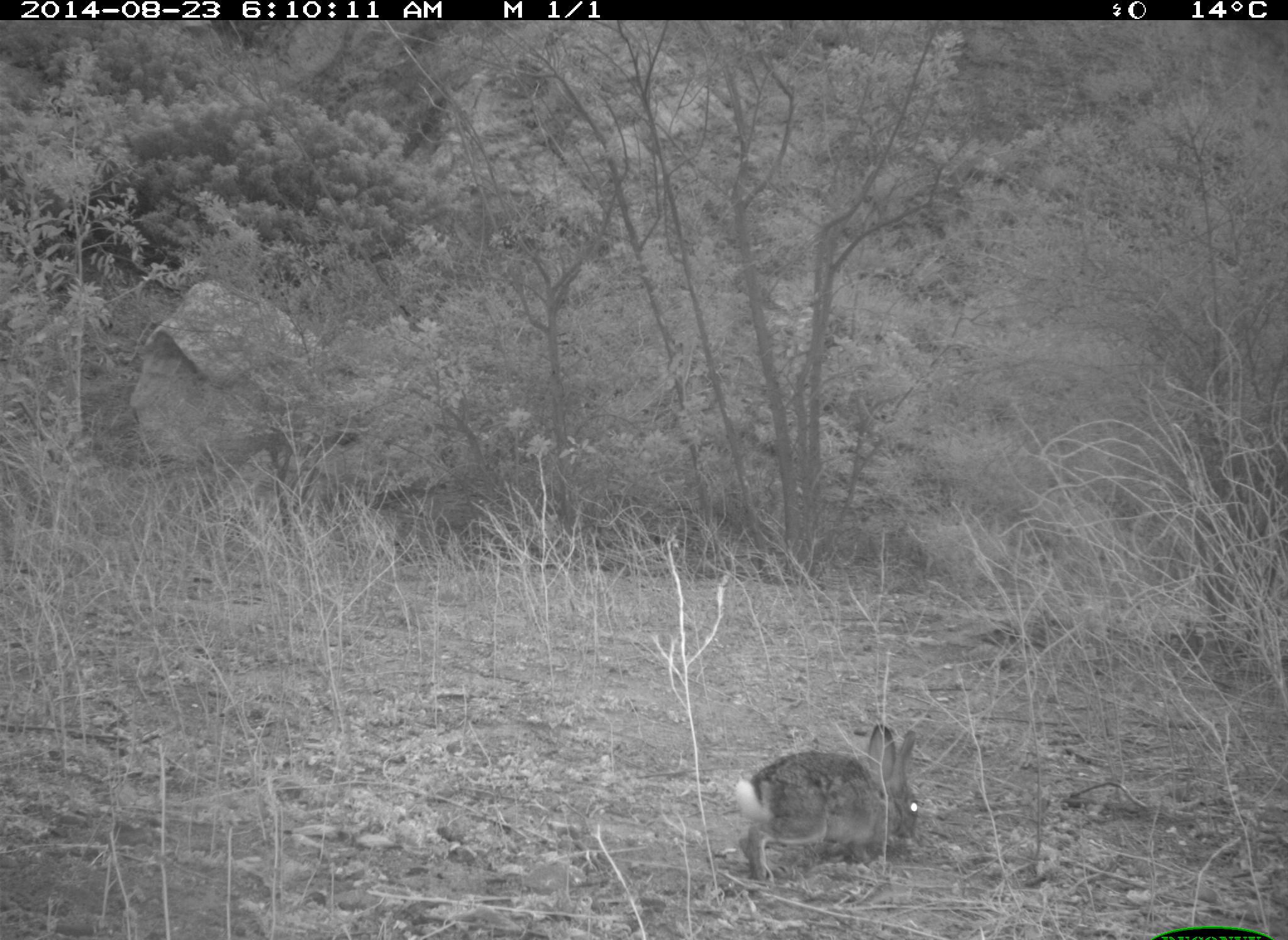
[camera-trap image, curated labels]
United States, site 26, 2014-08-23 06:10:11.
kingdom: Animalia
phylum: Chordata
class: Mammalia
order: Lagomorpha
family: Leporidae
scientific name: Leporidae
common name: rabbits and hares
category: rabbit